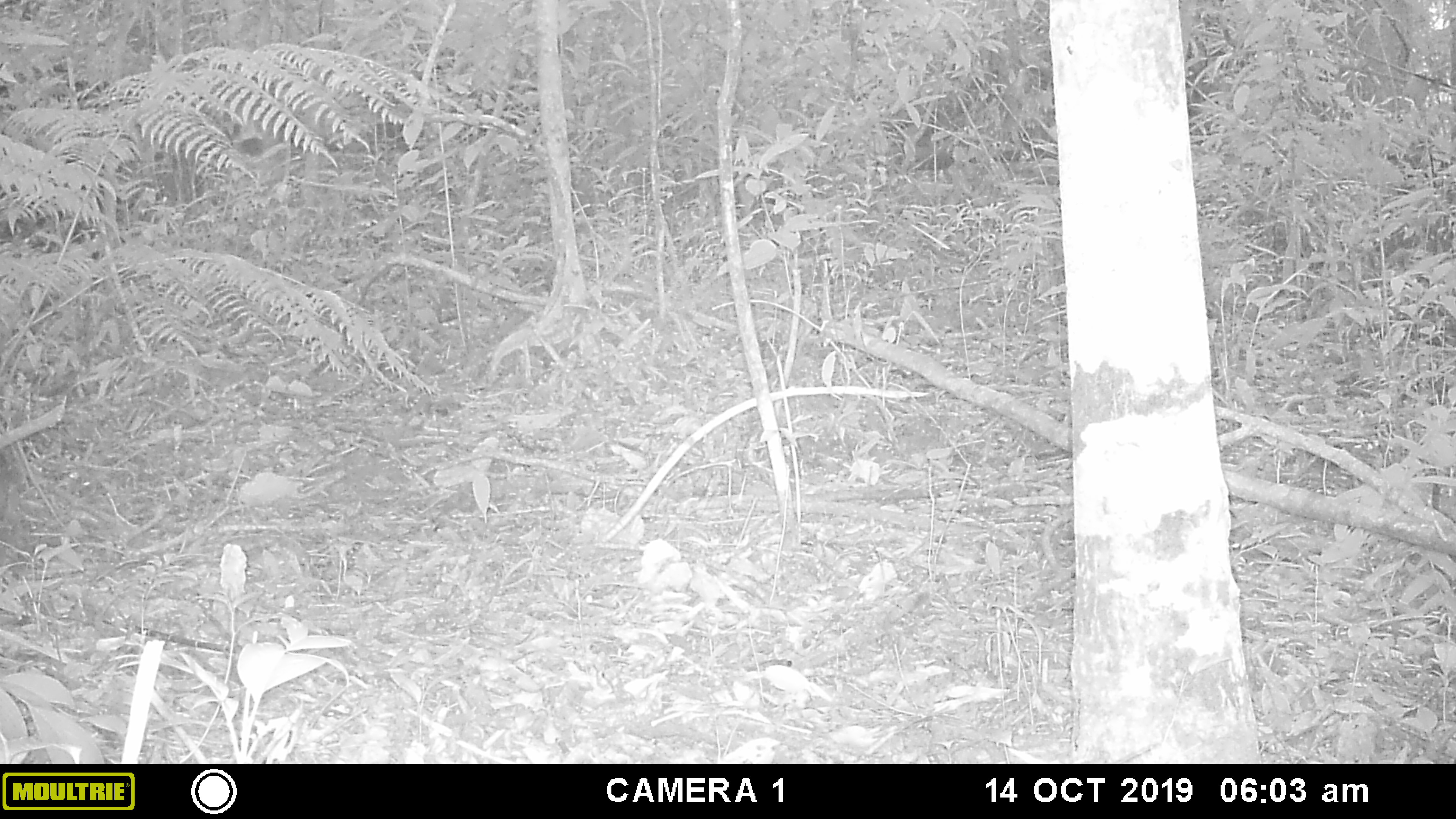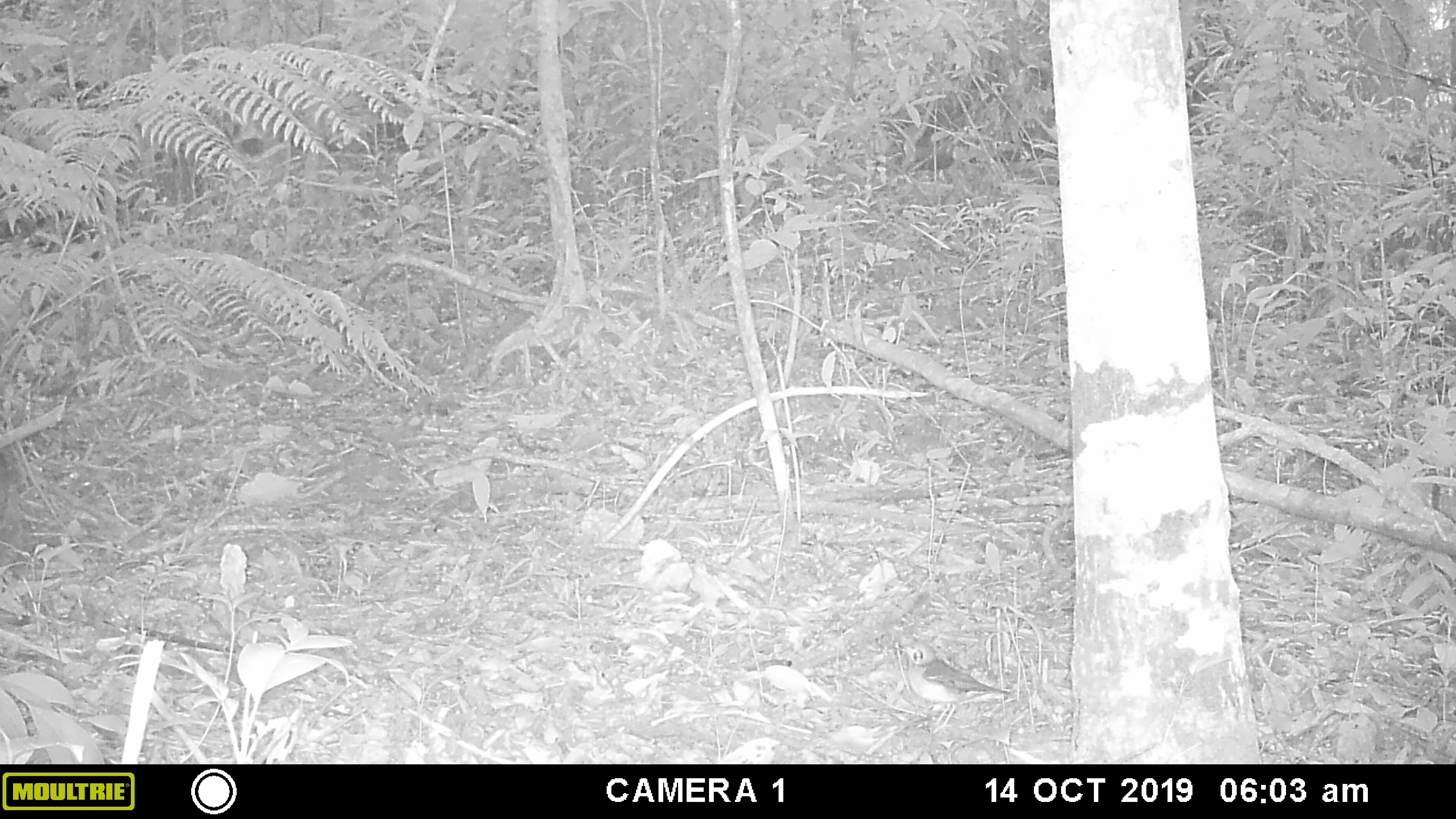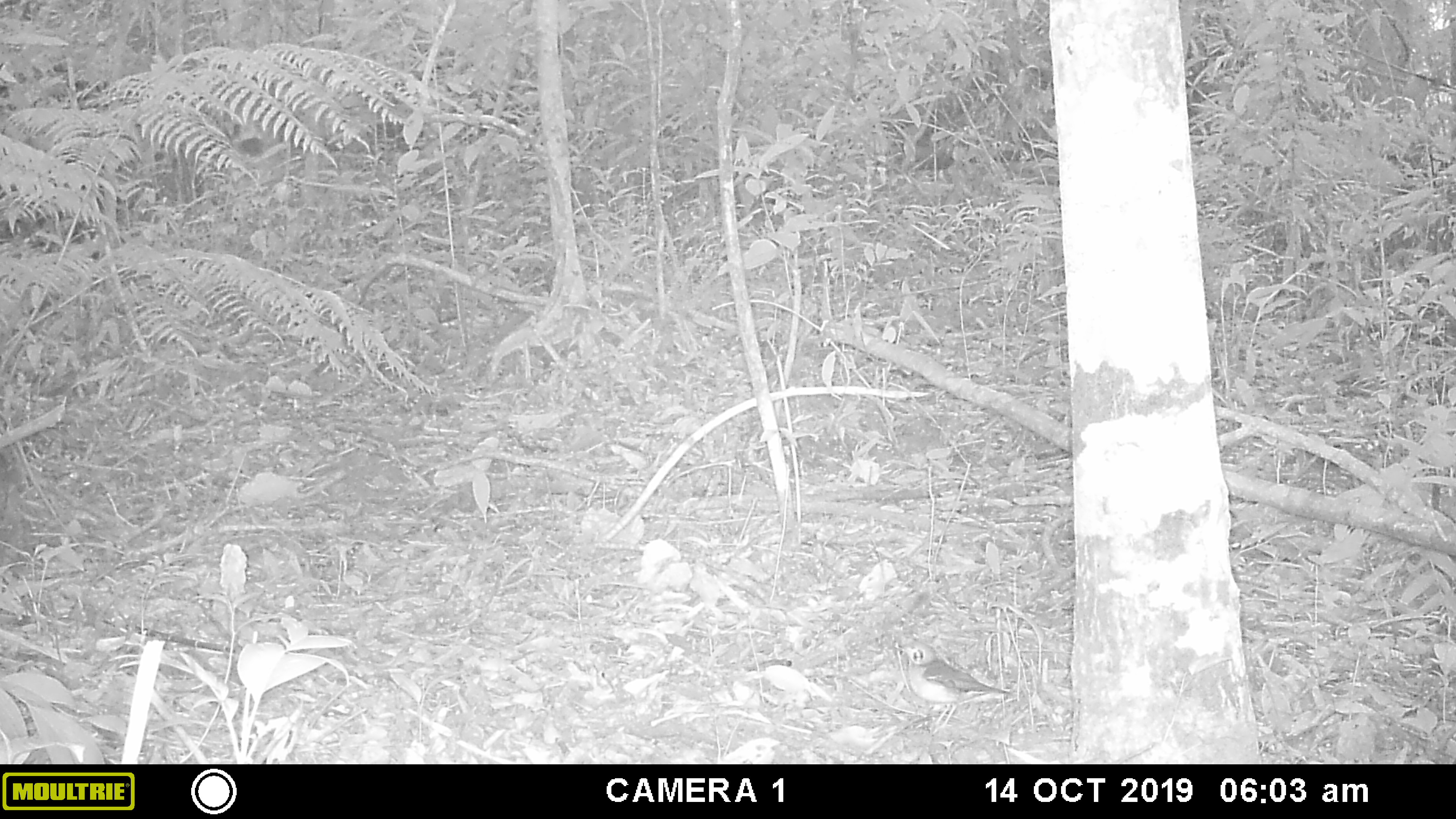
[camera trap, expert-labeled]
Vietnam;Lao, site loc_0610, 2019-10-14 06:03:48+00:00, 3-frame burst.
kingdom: Animalia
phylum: Chordata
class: Aves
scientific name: Aves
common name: bird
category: unidentified bird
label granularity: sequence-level